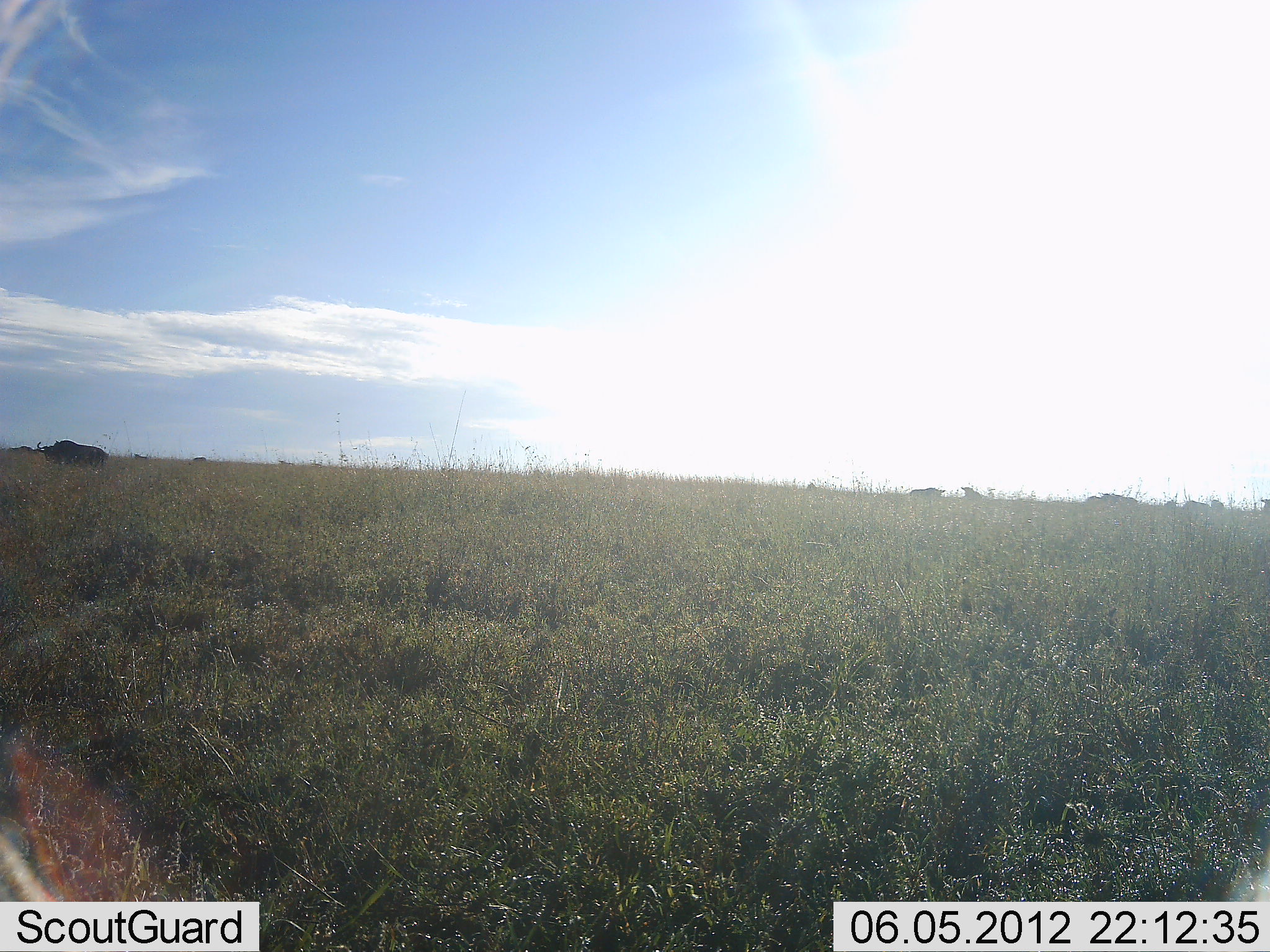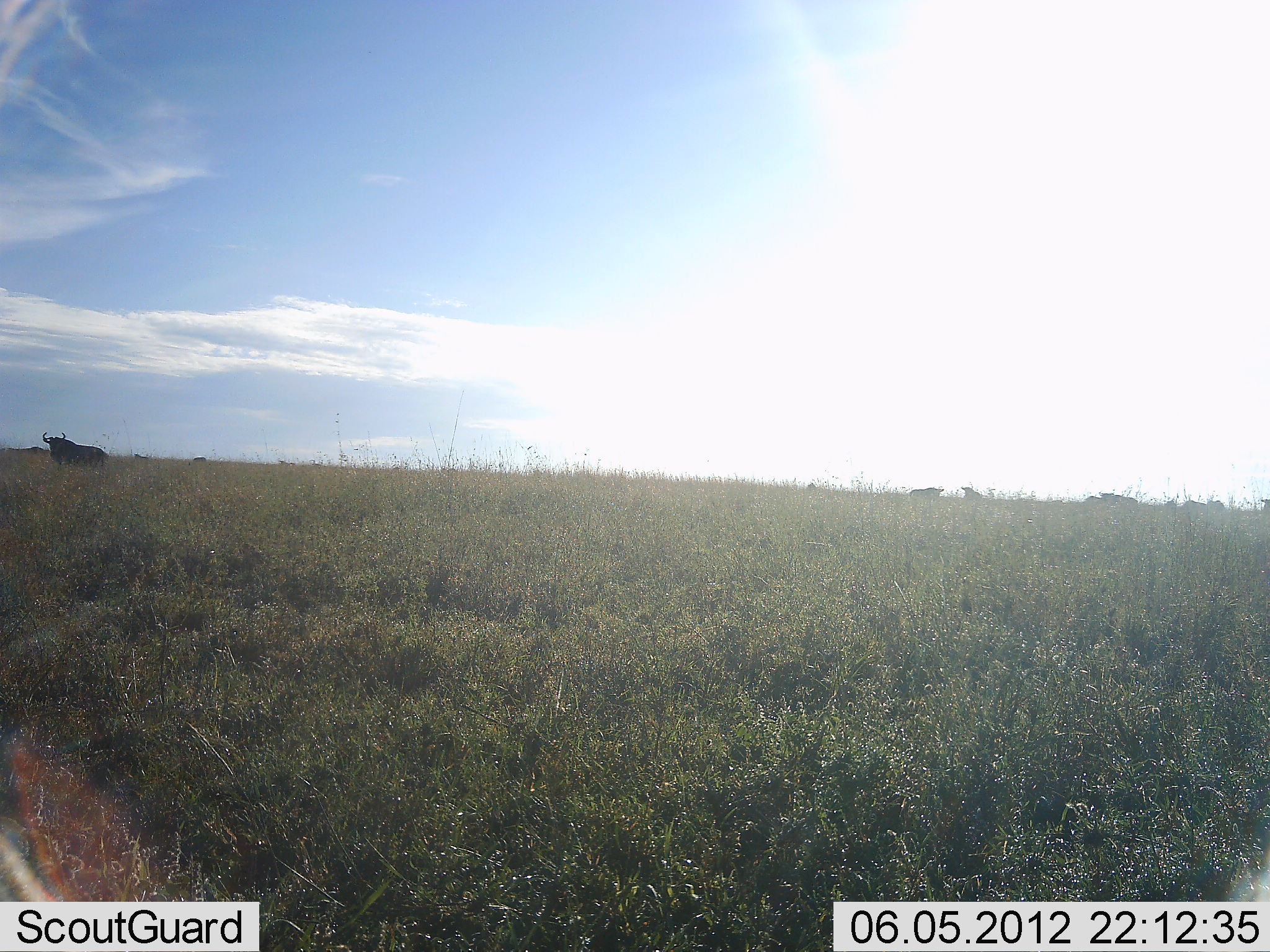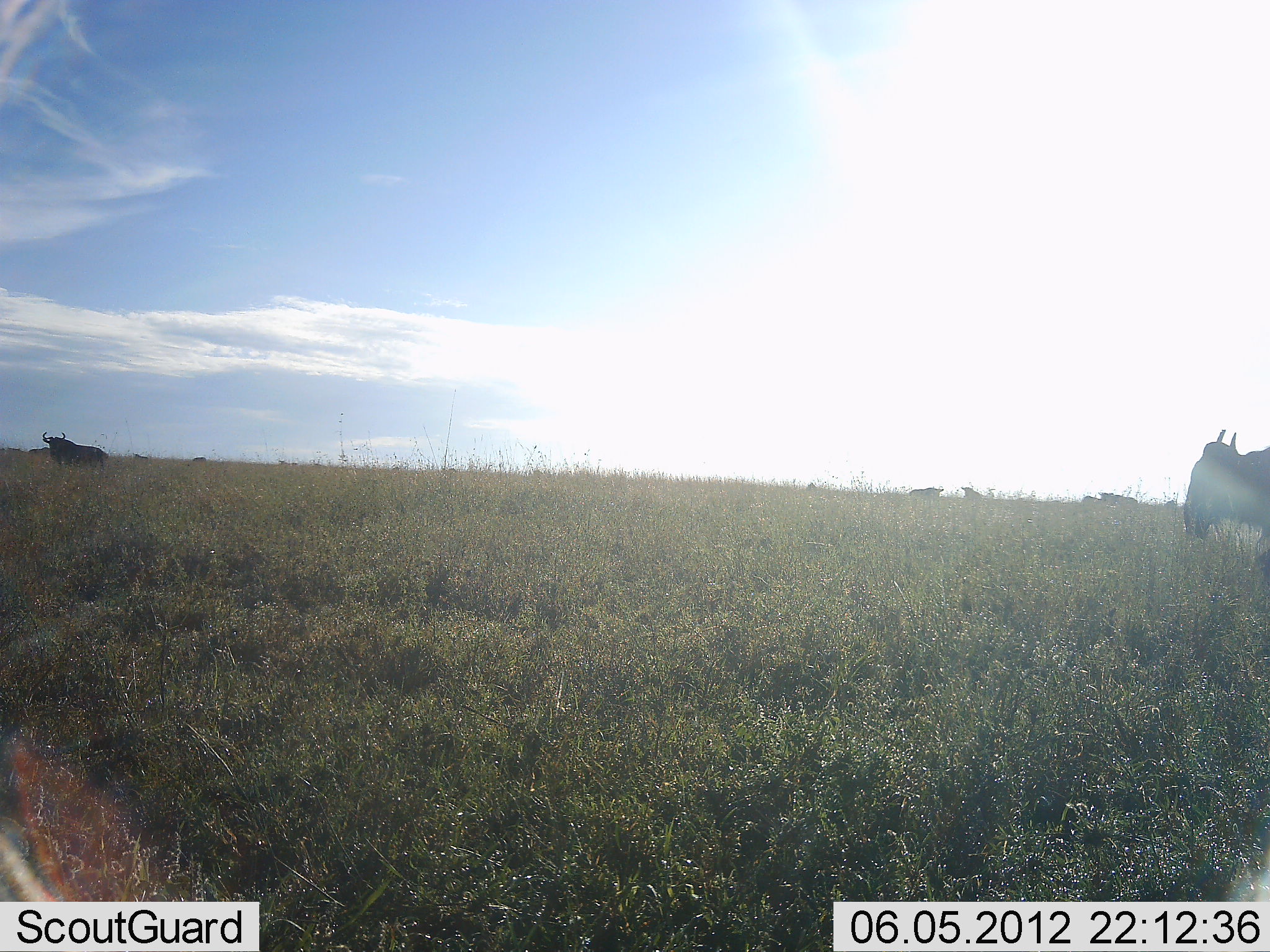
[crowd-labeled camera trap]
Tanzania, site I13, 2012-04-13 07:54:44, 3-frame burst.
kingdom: Animalia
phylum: Chordata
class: Mammalia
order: Artiodactyla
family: Bovidae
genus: Connochaetes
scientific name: Connochaetes taurinus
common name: blue wildebeest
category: wildebeest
Wildebeest (blue wildebeest) (Connochaetes taurinus), count 4. Behavior (volunteer vote fractions): standing 53%, resting 0%, moving 87%, interacting 0%. Young present (vote fraction): 0%. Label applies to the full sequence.